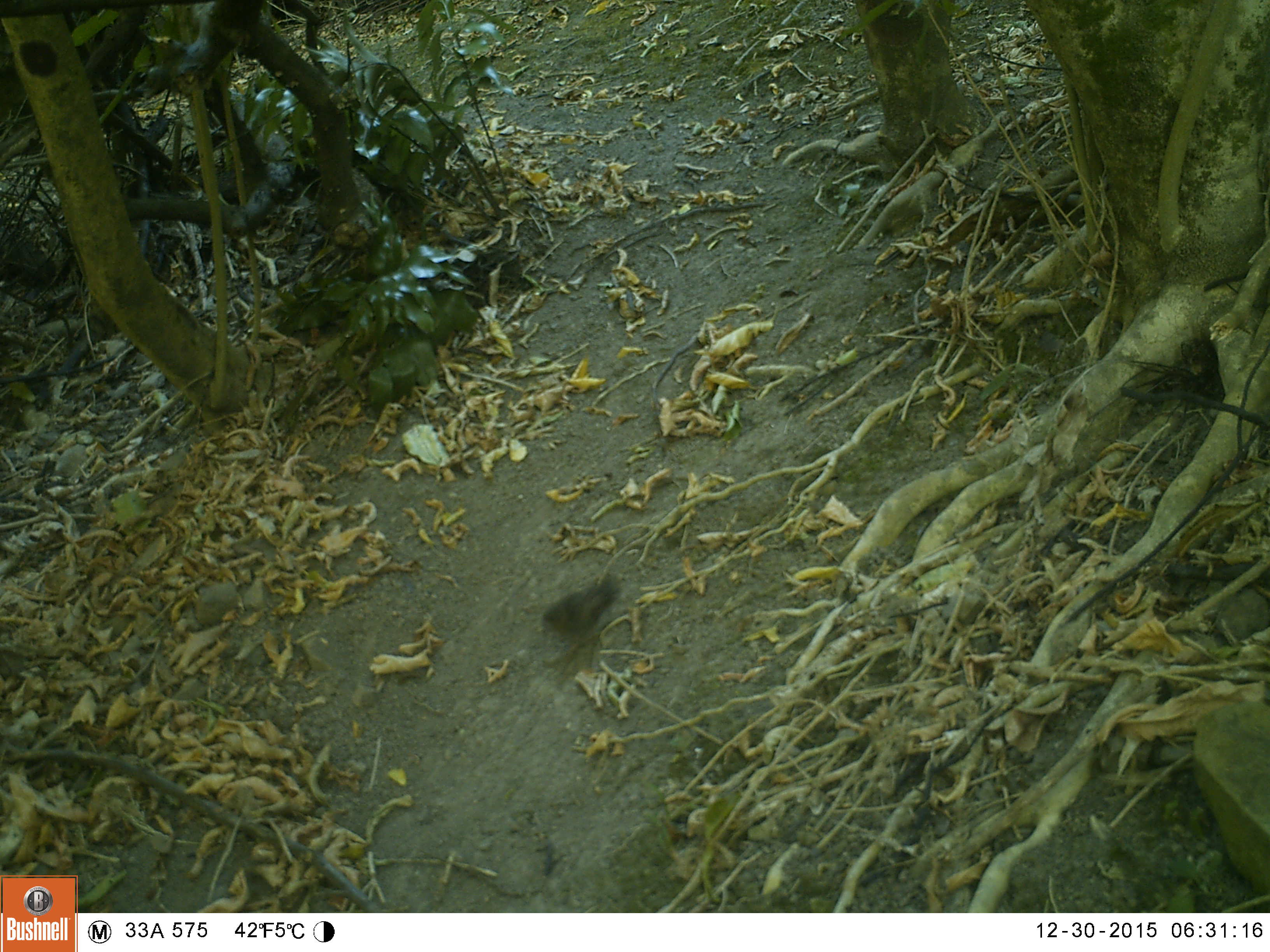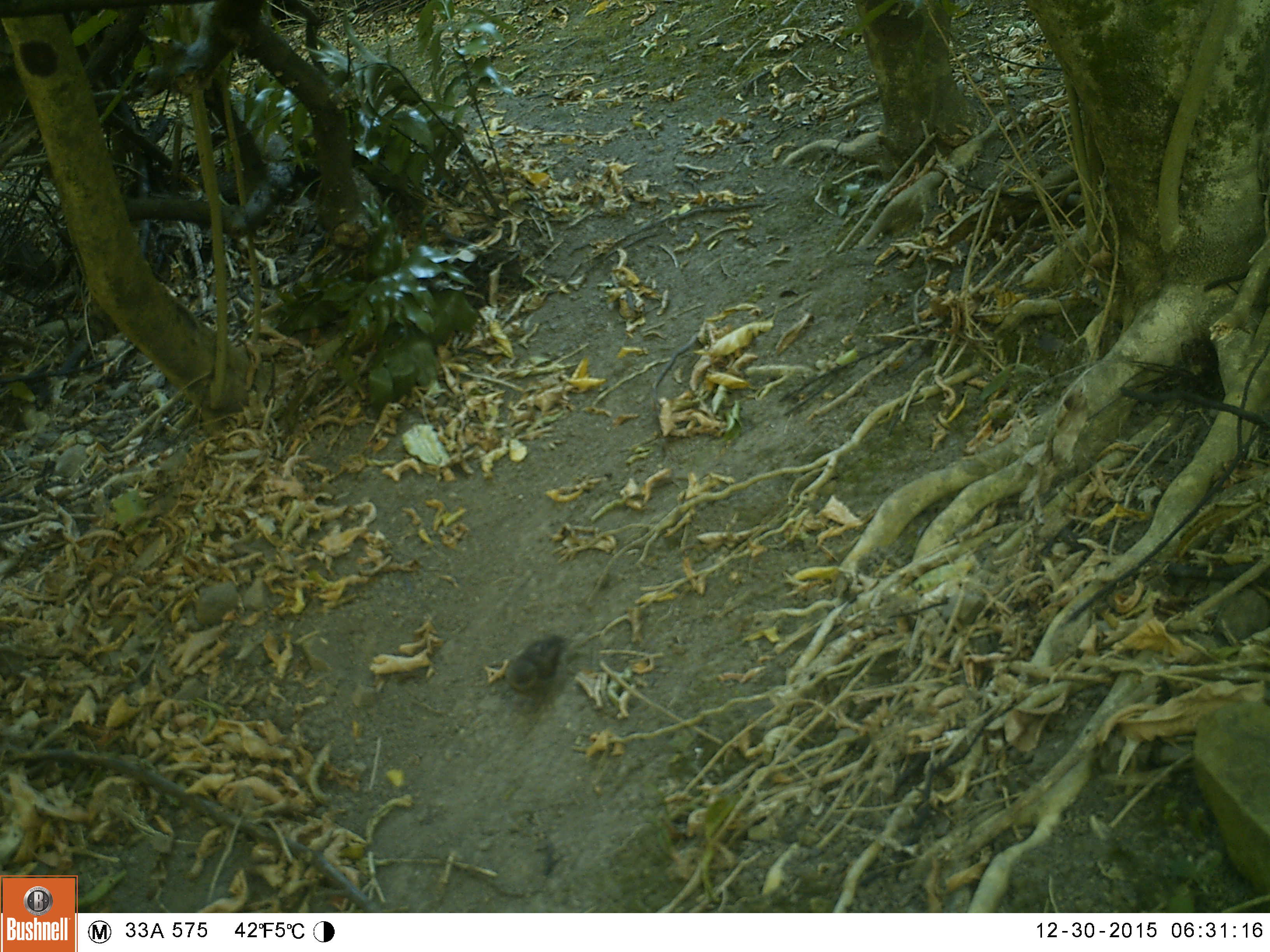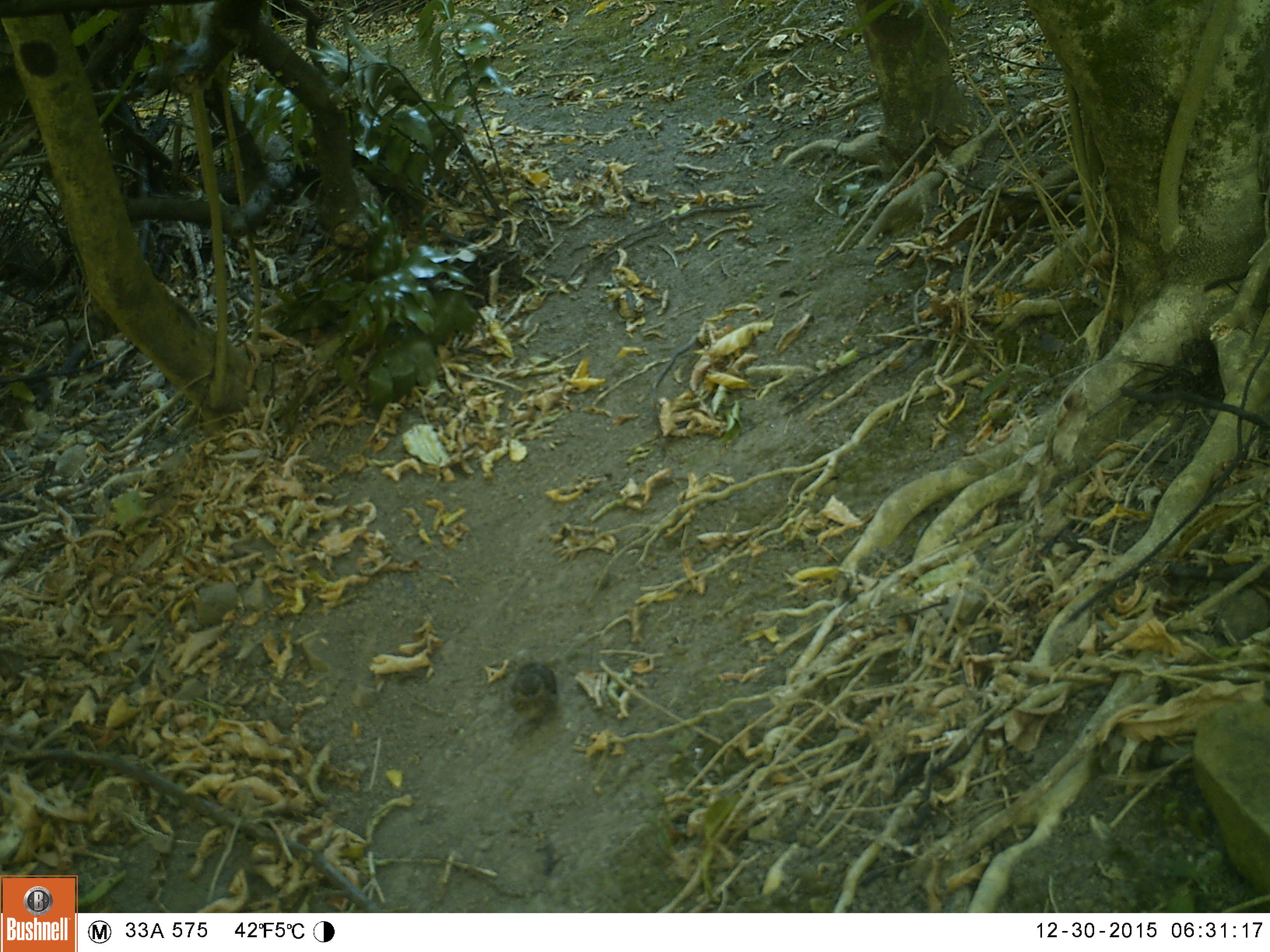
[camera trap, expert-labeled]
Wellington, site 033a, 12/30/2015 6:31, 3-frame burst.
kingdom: Animalia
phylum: Chordata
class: Aves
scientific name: Aves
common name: bird